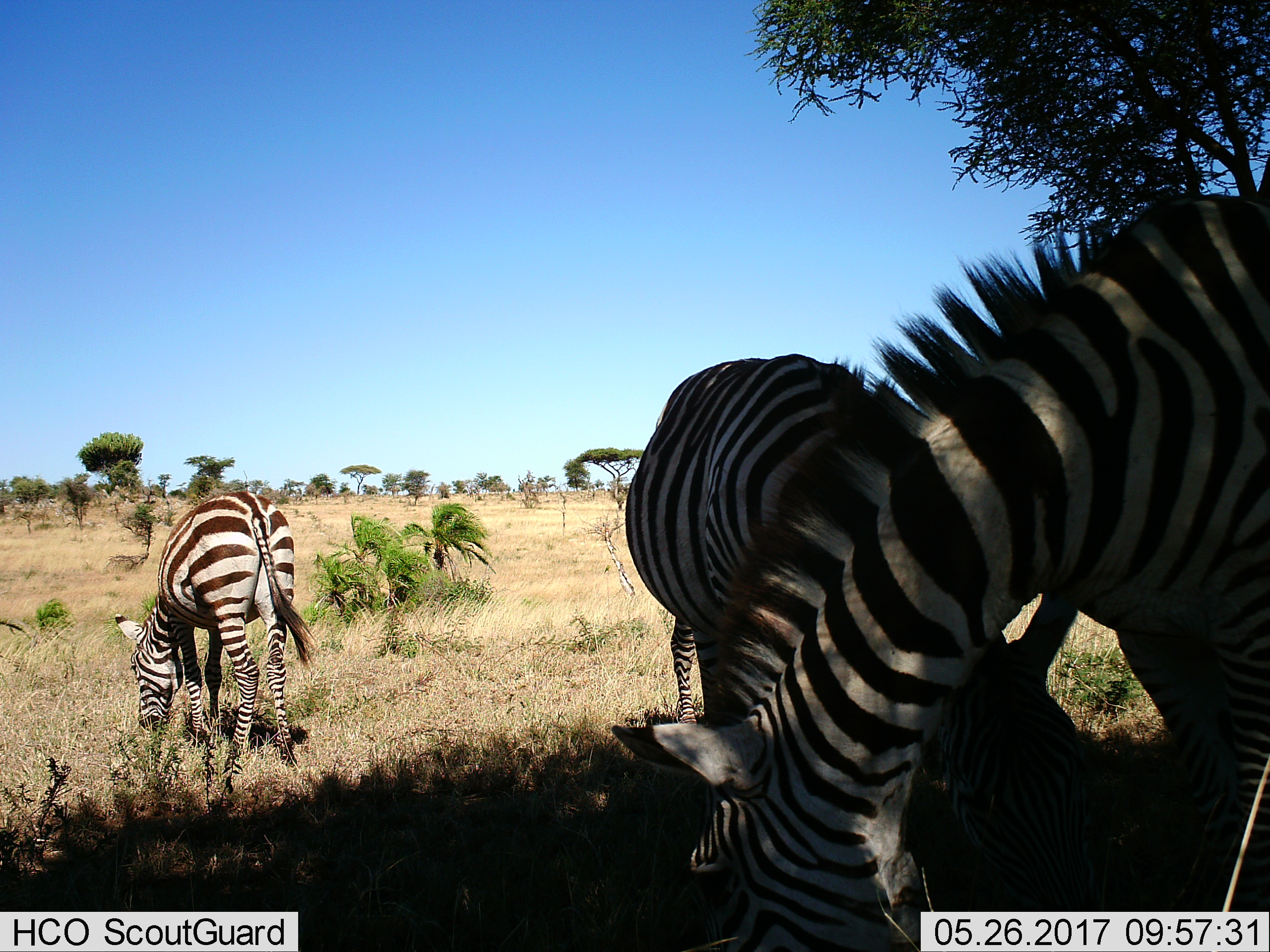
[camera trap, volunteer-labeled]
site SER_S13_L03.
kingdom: Animalia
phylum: Chordata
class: Mammalia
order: Perissodactyla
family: Equidae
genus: Equus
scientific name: Equus quagga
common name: plains zebra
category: zebraplains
Zebraplains (plains zebra) (Equus quagga), count 3. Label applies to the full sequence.